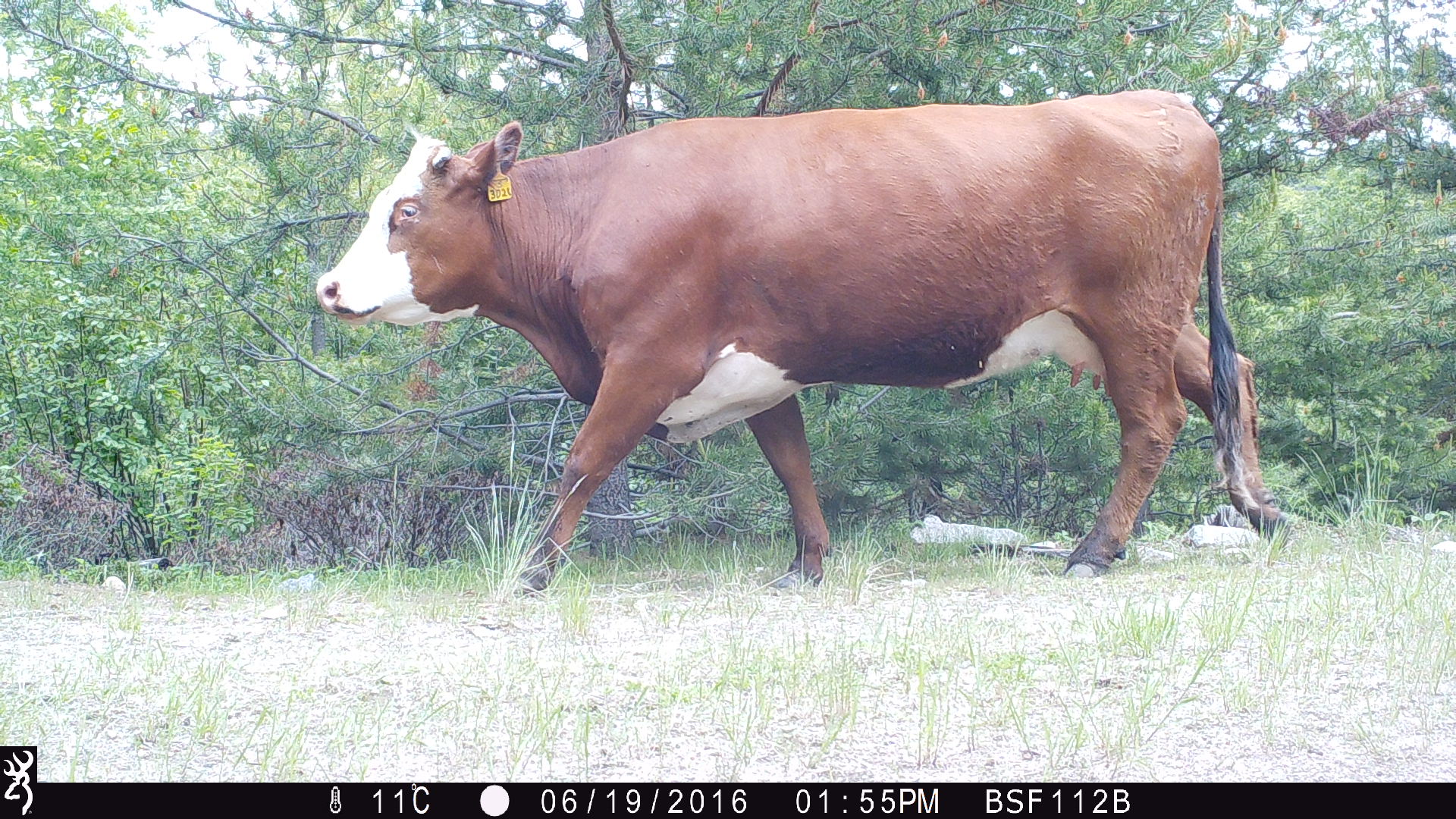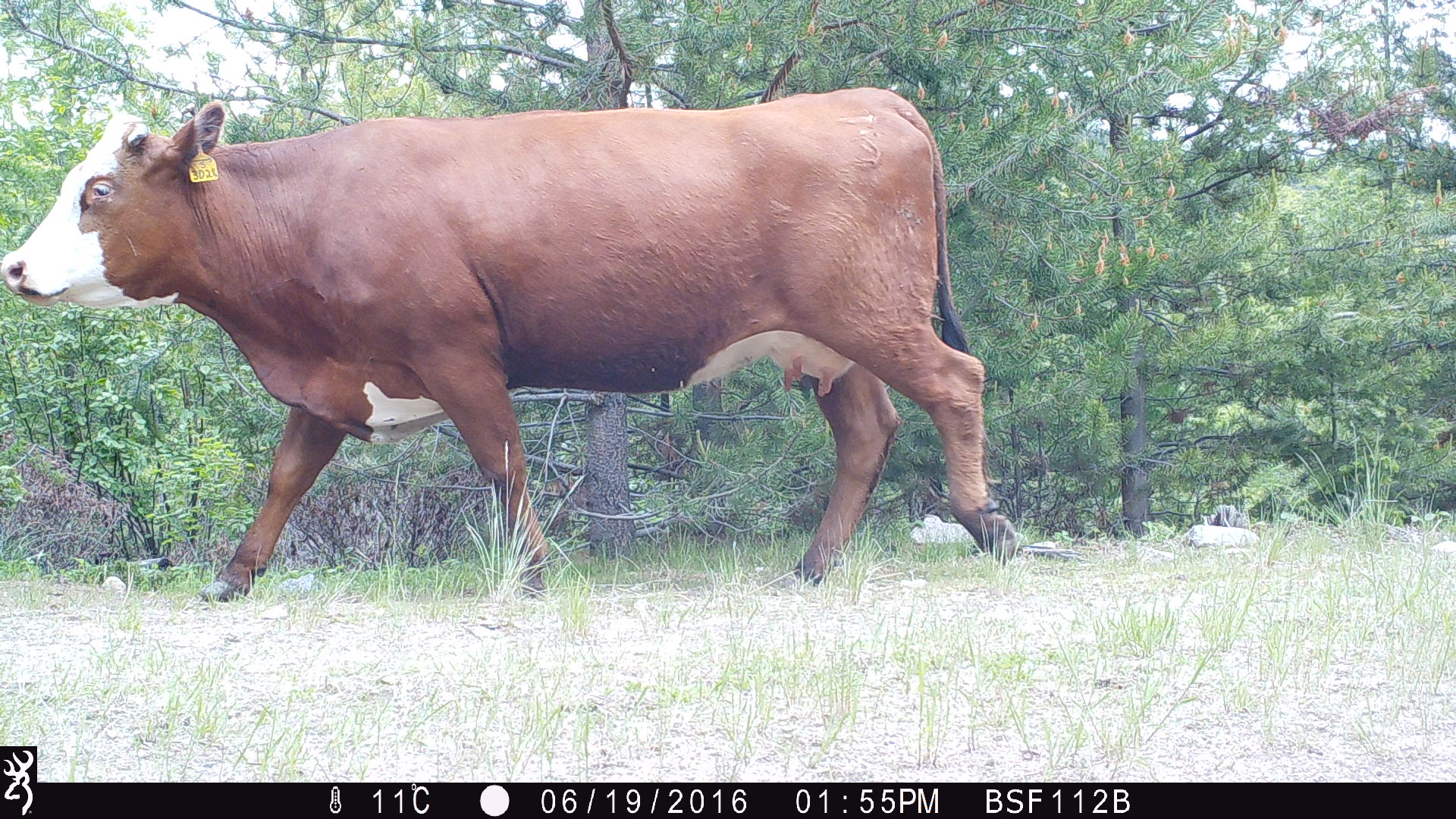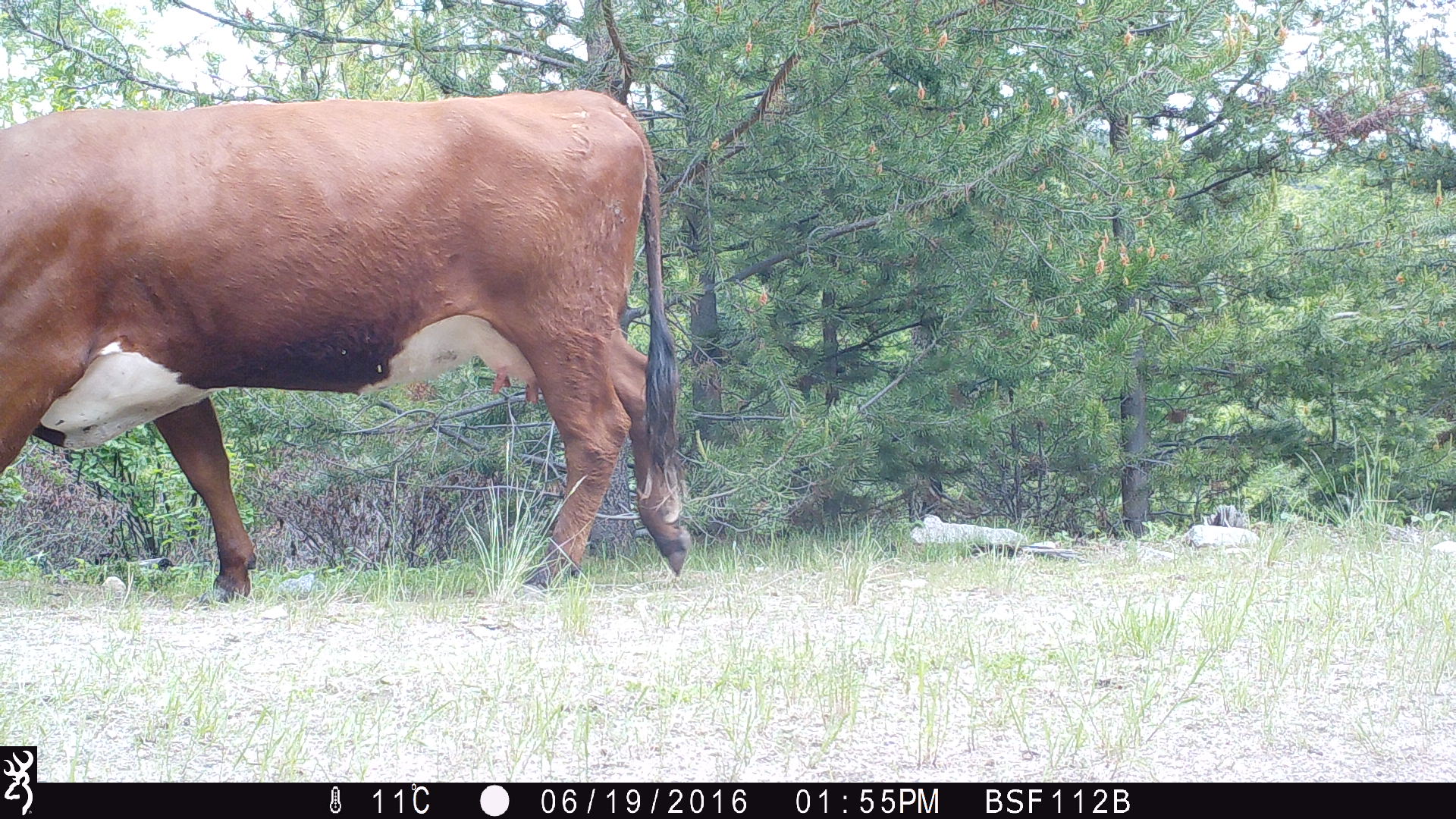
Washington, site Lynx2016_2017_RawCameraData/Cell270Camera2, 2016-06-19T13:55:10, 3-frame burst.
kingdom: Animalia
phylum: Chordata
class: Mammalia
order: Artiodactyla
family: Bovidae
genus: Bos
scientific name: Bos taurus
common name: domestic cattle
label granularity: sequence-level